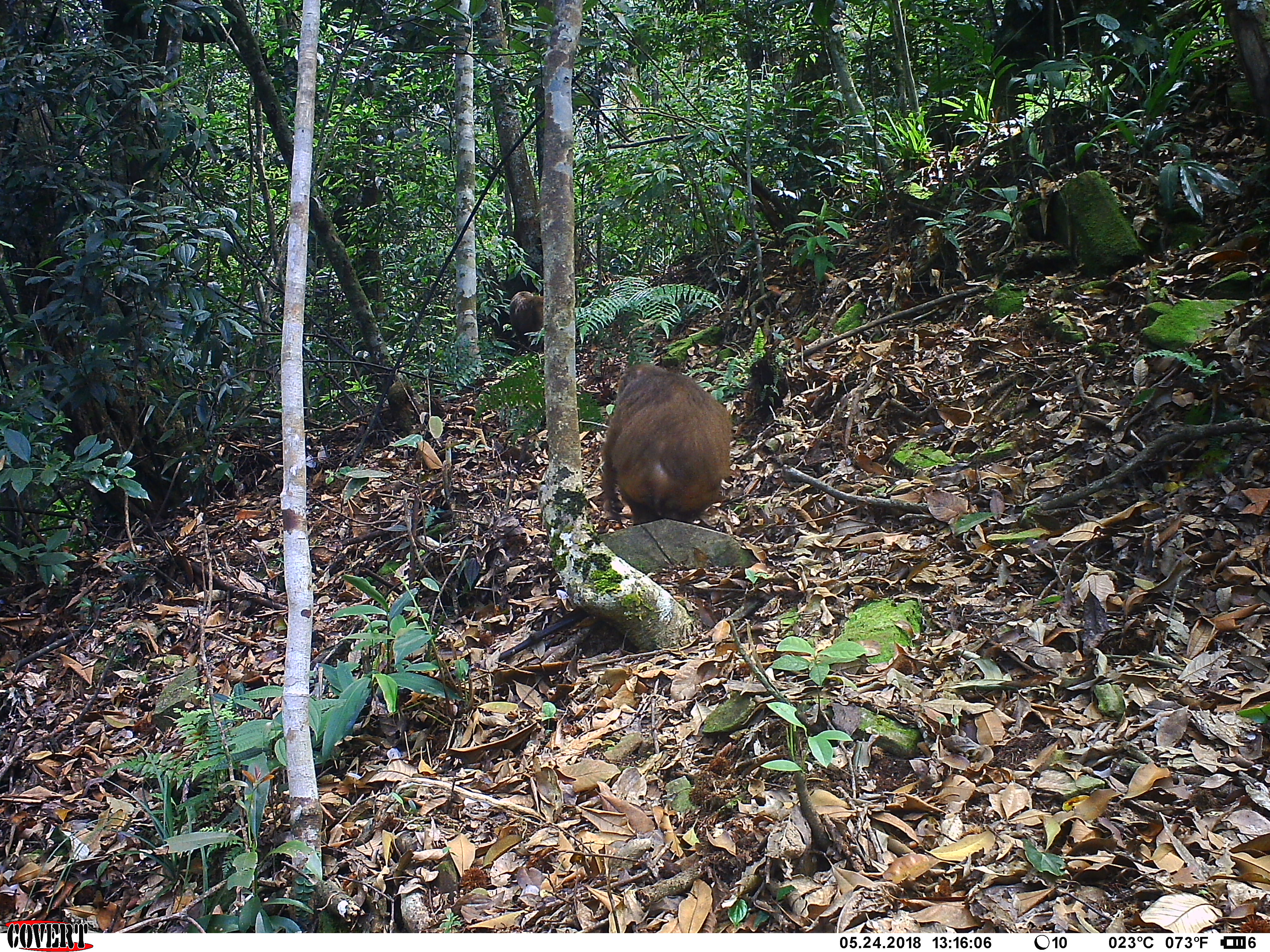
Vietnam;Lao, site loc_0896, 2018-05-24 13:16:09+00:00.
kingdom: Animalia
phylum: Chordata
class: Mammalia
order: Primates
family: Cercopithecidae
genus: Macaca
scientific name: Macaca arctoides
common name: stump-tailed macaque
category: stump tailed macaque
Stump tailed macaque (stump-tailed macaque) (Macaca arctoides). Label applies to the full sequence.